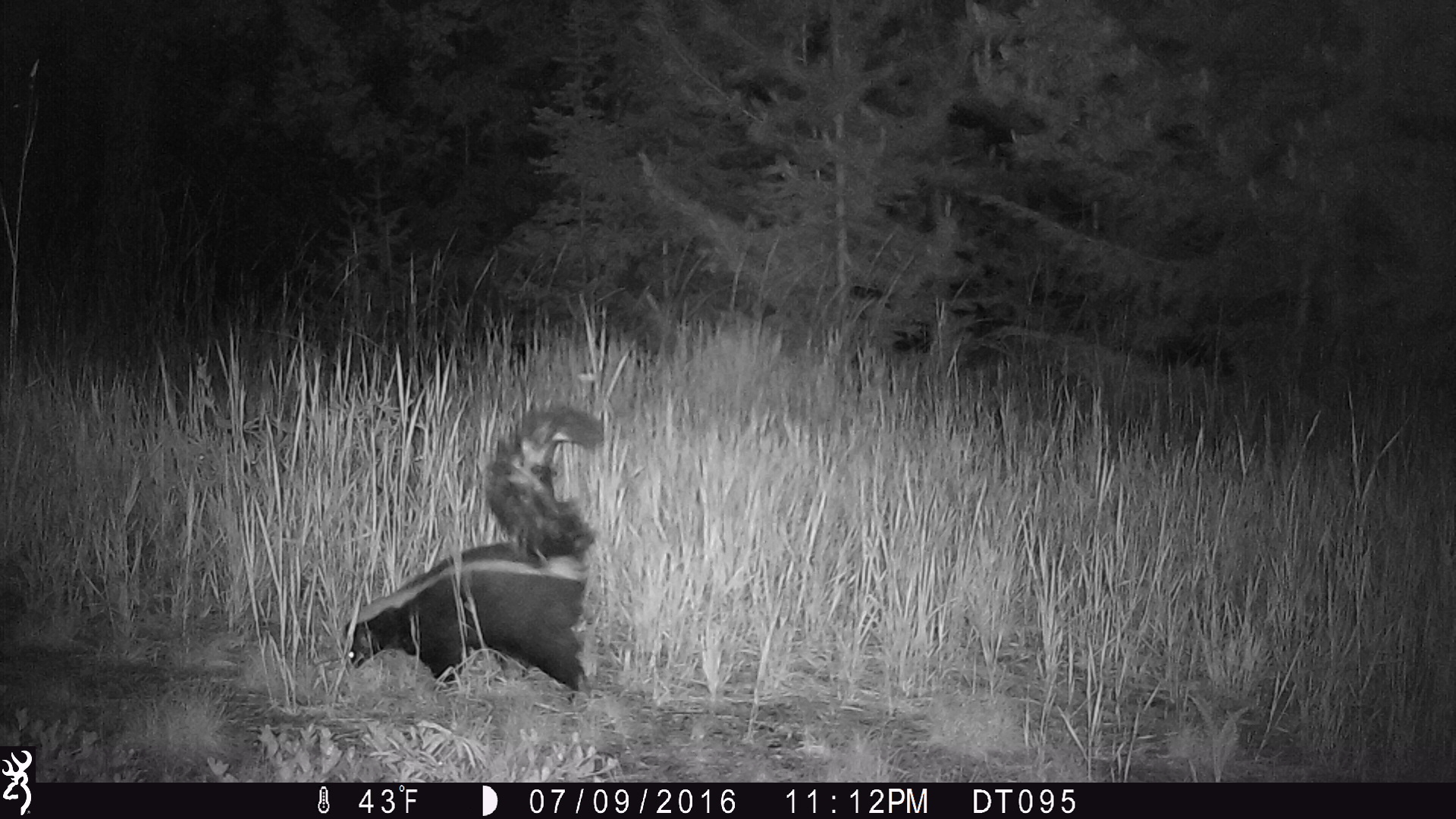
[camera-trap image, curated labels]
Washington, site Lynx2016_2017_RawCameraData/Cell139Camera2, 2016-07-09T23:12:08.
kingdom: Animalia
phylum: Chordata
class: Mammalia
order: Carnivora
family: Mephitidae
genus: Mephitis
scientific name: Mephitis mephitis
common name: striped skunk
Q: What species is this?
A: Mephitis mephitis (striped skunk).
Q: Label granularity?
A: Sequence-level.